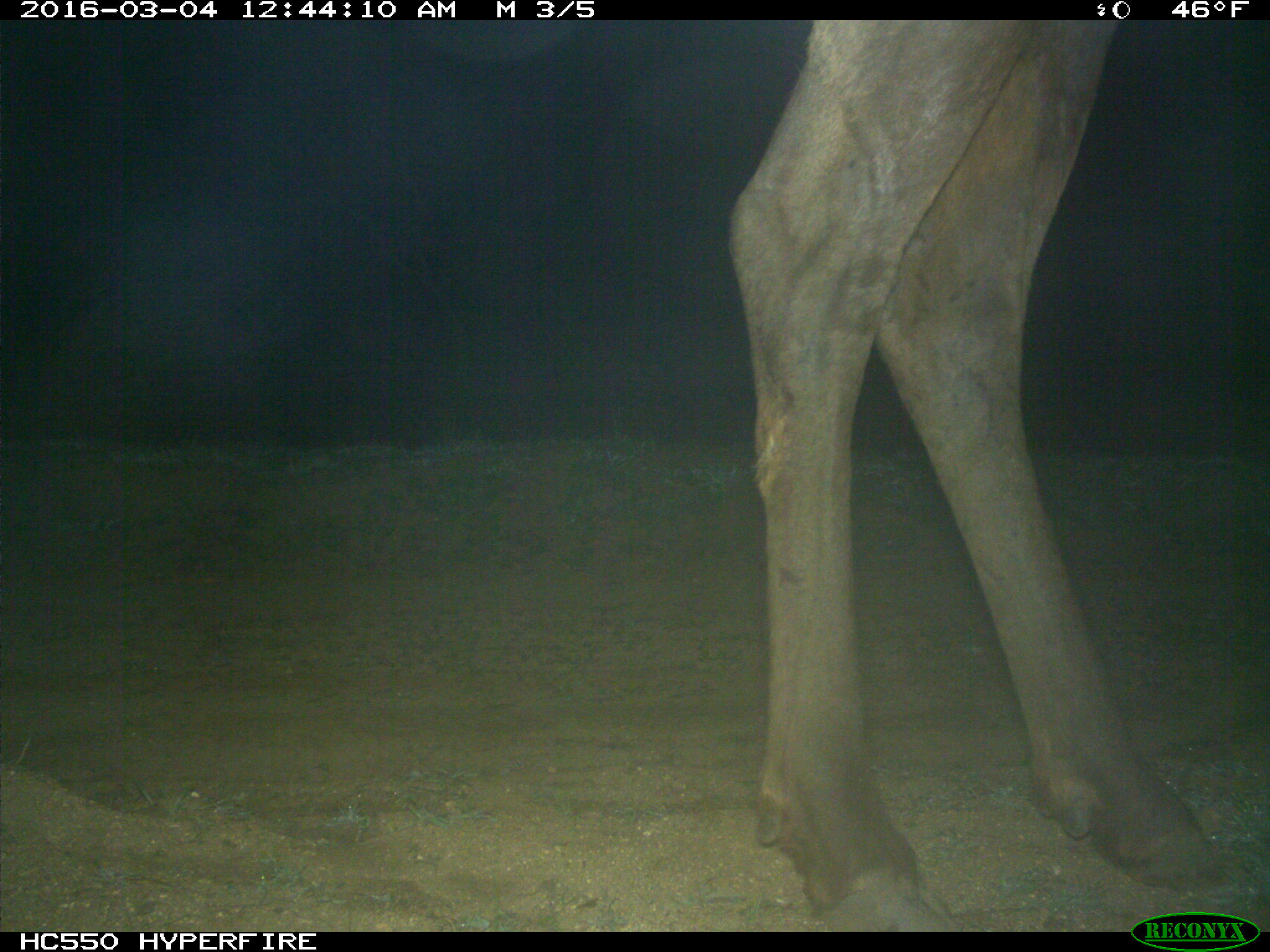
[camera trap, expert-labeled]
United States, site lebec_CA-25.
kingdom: Animalia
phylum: Chordata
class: Mammalia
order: Artiodactyla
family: Cervidae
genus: Cervus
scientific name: Cervus canadensis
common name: elk